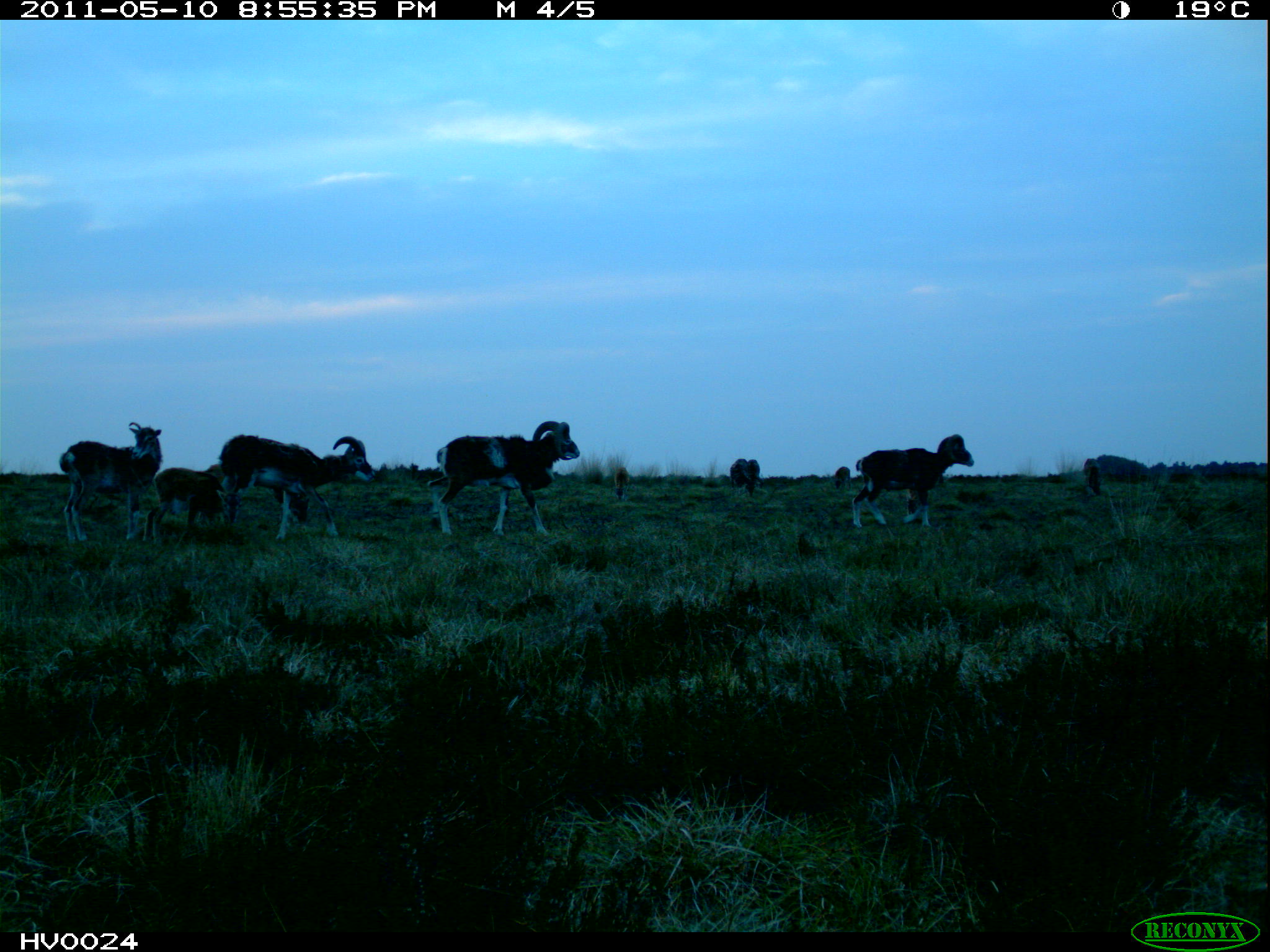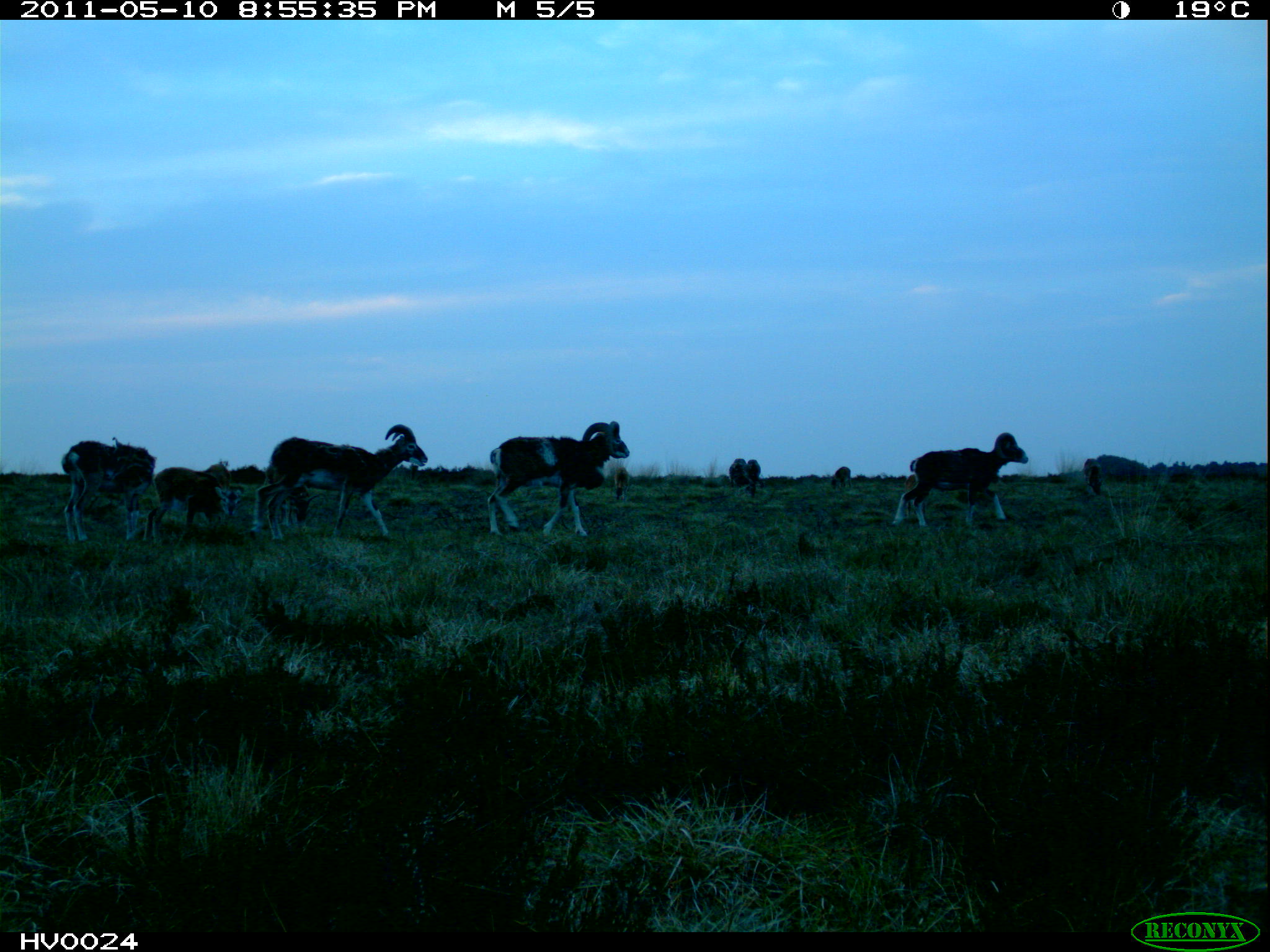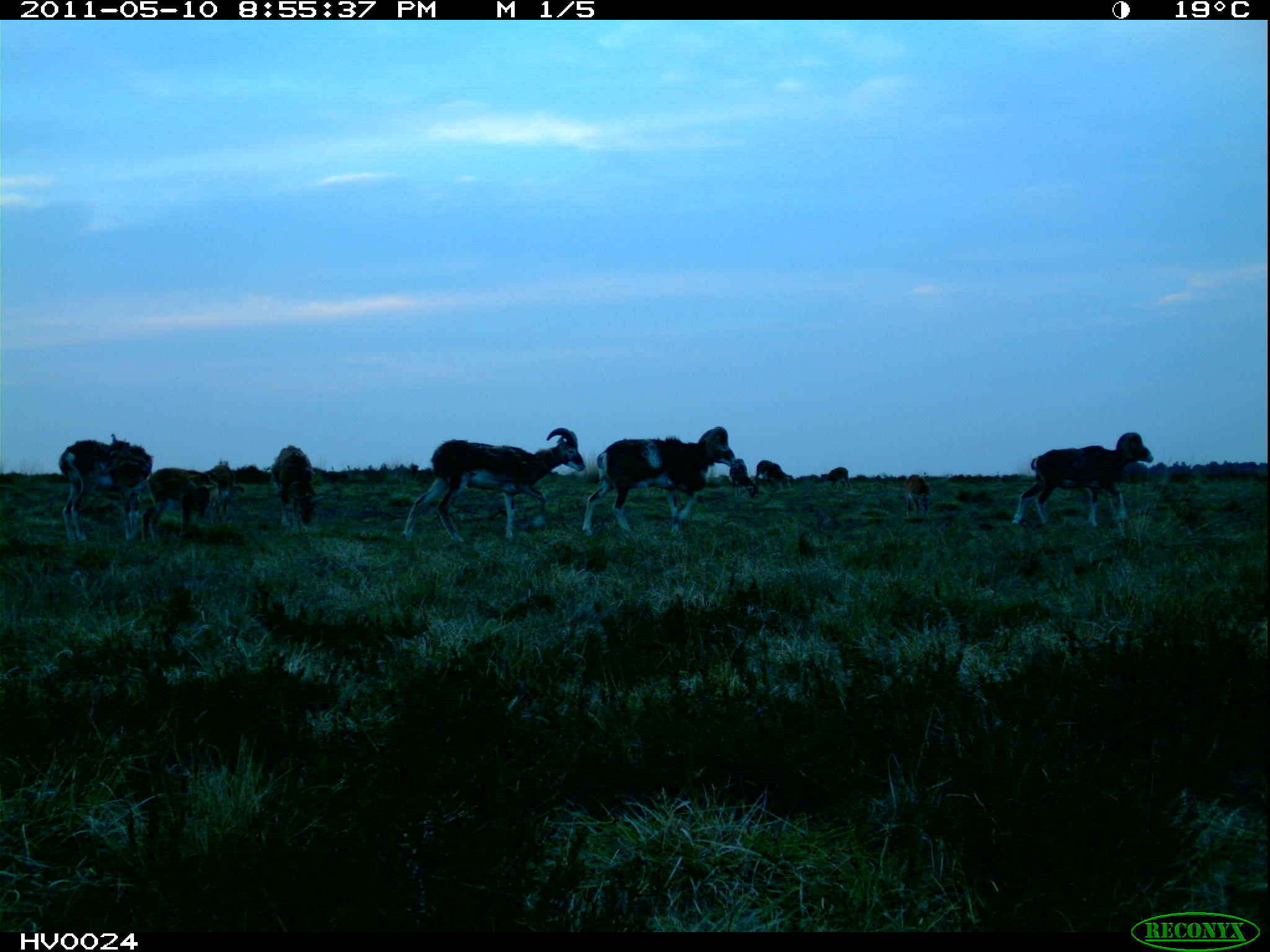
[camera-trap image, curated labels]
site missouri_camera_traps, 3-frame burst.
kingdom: Animalia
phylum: Chordata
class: Mammalia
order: Artiodactyla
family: Bovidae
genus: Ovis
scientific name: Ovis ammon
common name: mouflon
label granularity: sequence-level